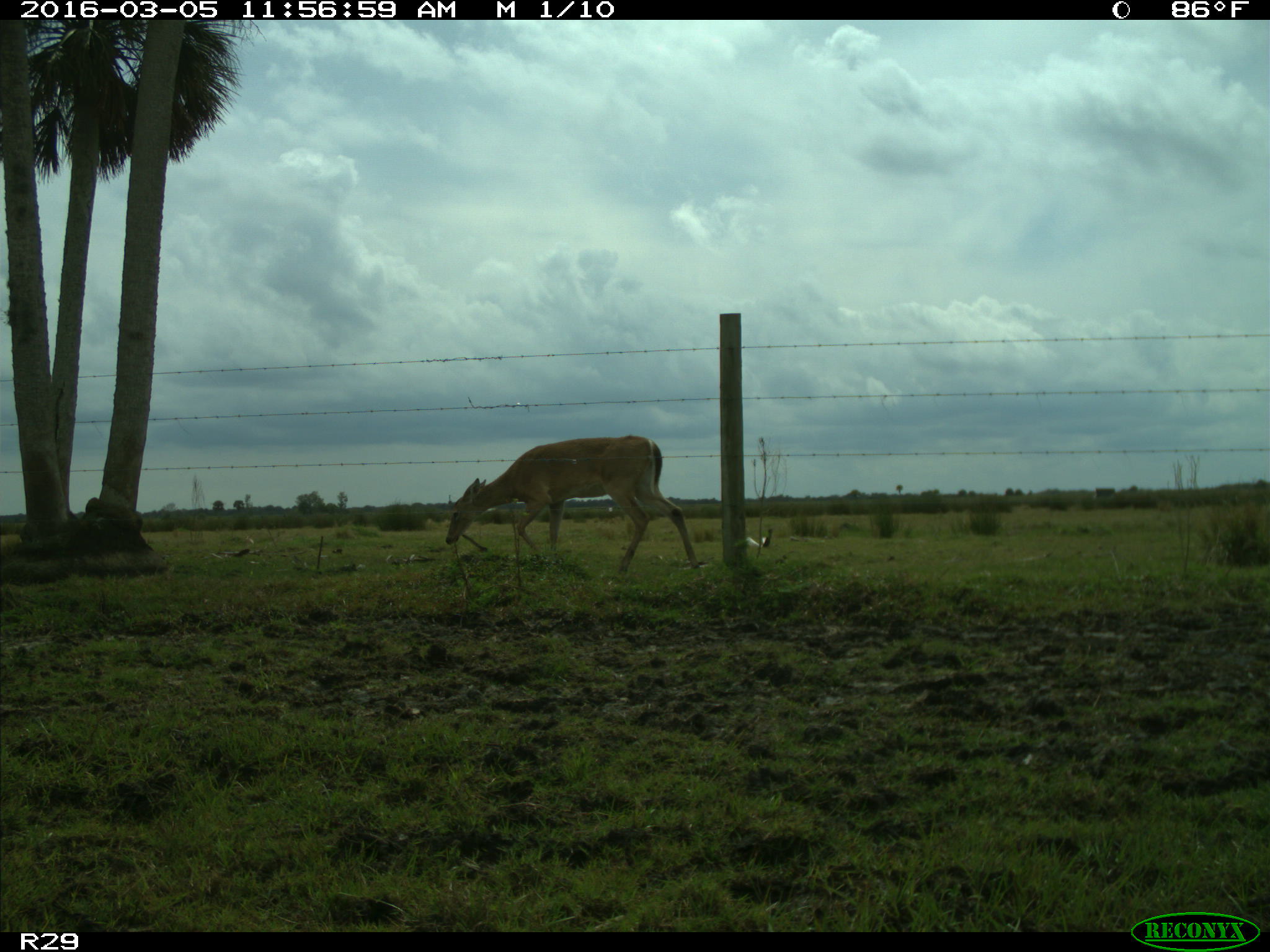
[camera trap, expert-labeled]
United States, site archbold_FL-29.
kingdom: Animalia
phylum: Chordata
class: Mammalia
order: Artiodactyla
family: Cervidae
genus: Odocoileus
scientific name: Odocoileus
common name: deer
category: unidentified deer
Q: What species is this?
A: Unidentified deer (deer) (Odocoileus).